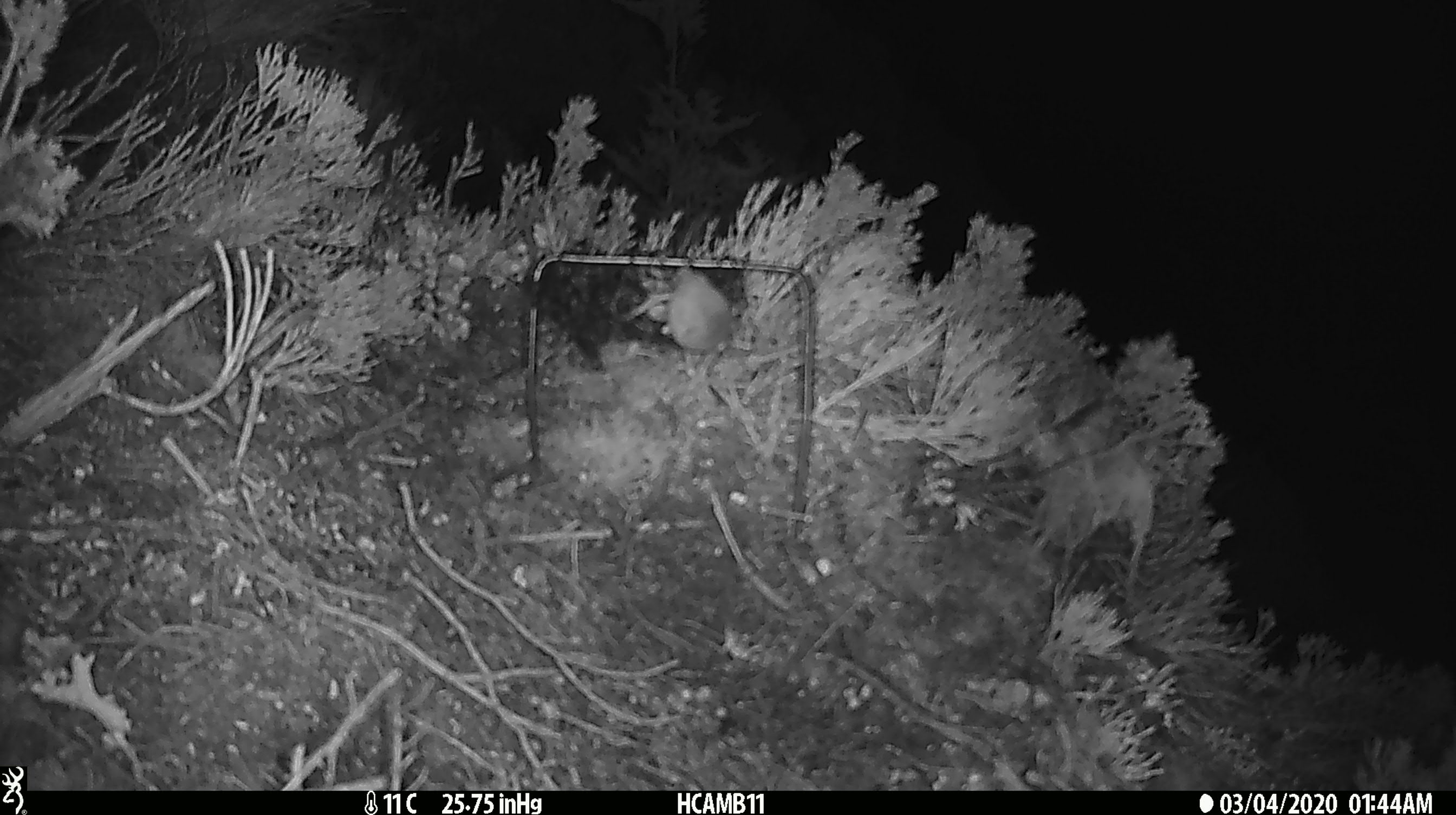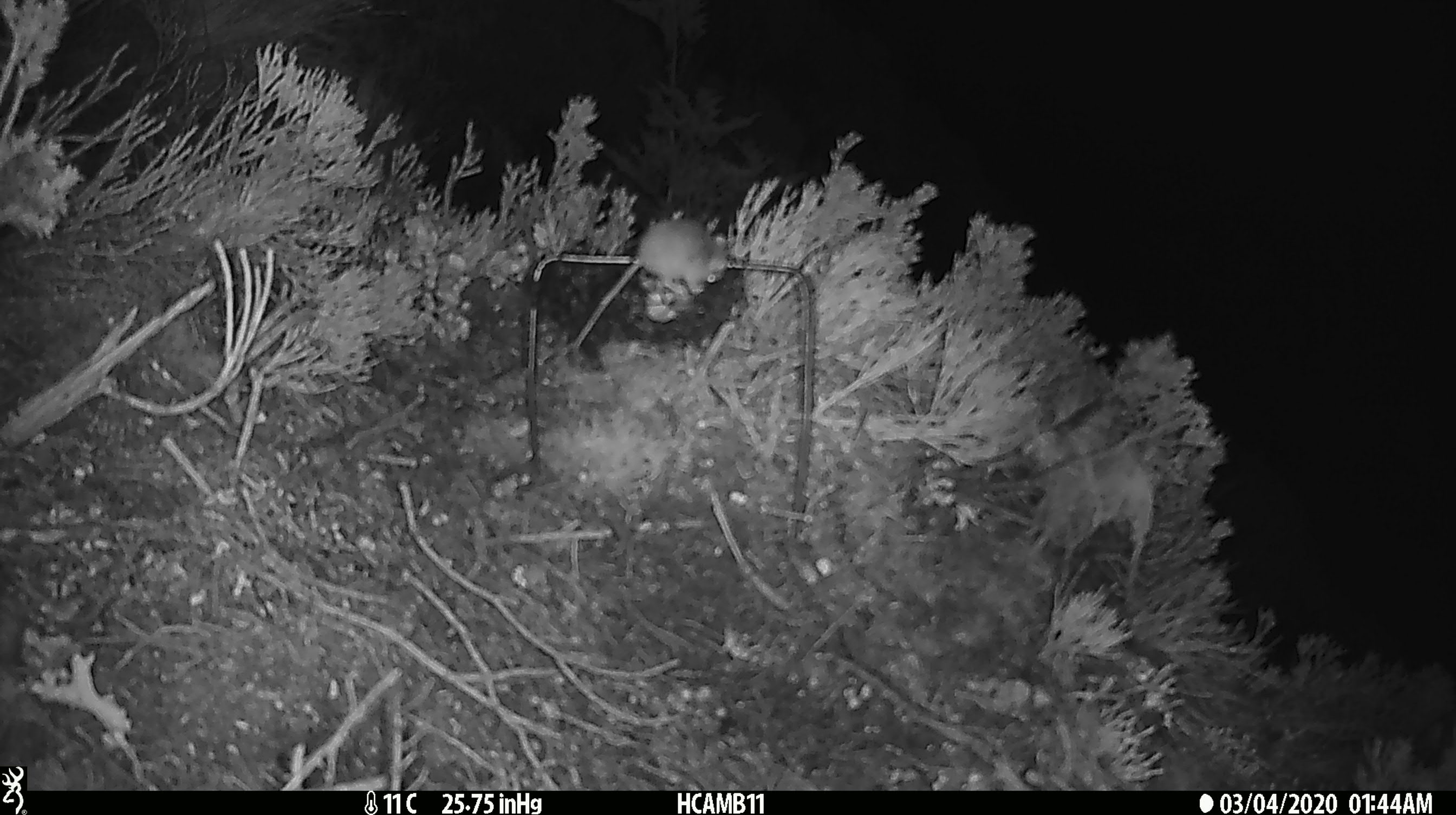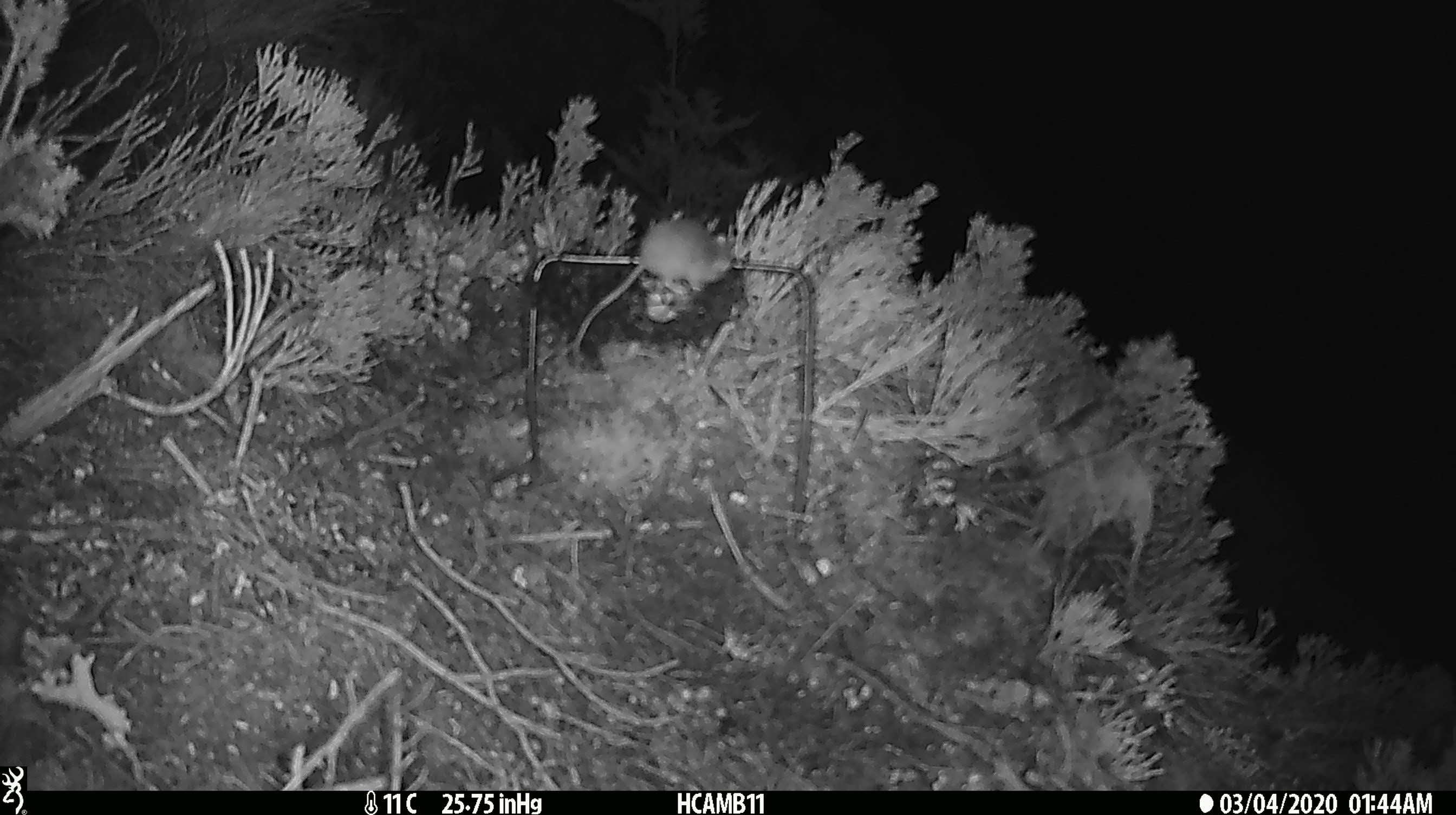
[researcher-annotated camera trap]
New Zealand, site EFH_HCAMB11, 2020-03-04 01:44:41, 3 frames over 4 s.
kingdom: Animalia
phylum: Chordata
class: Mammalia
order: Rodentia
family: Muridae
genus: Mus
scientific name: Mus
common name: mouse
Mouse (Mus).